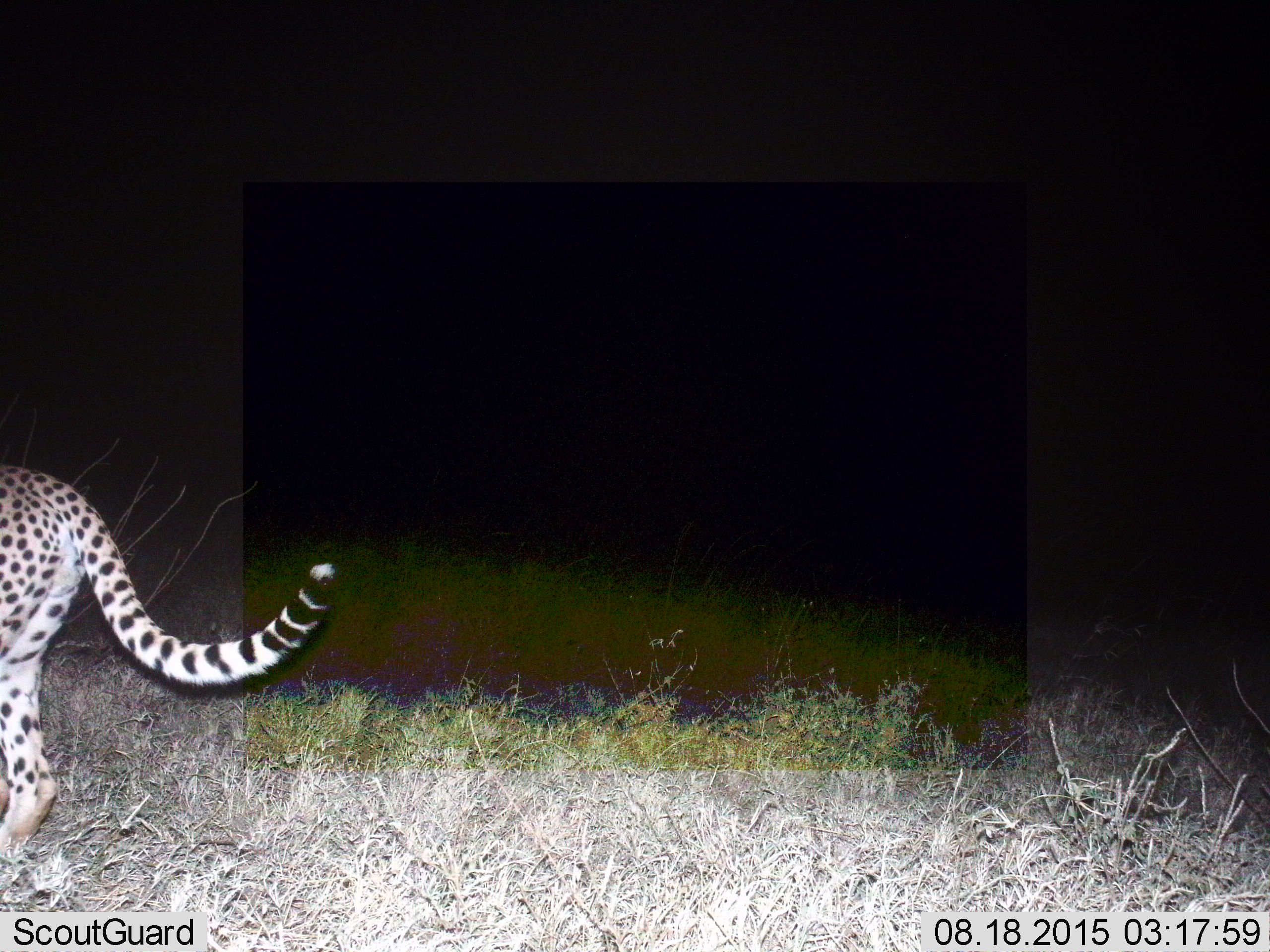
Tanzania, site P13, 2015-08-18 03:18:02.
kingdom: Animalia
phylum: Chordata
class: Mammalia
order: Carnivora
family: Felidae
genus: Acinonyx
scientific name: Acinonyx jubatus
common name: cheetah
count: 1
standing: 60%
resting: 0%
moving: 40%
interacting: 0%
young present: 0%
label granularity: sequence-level